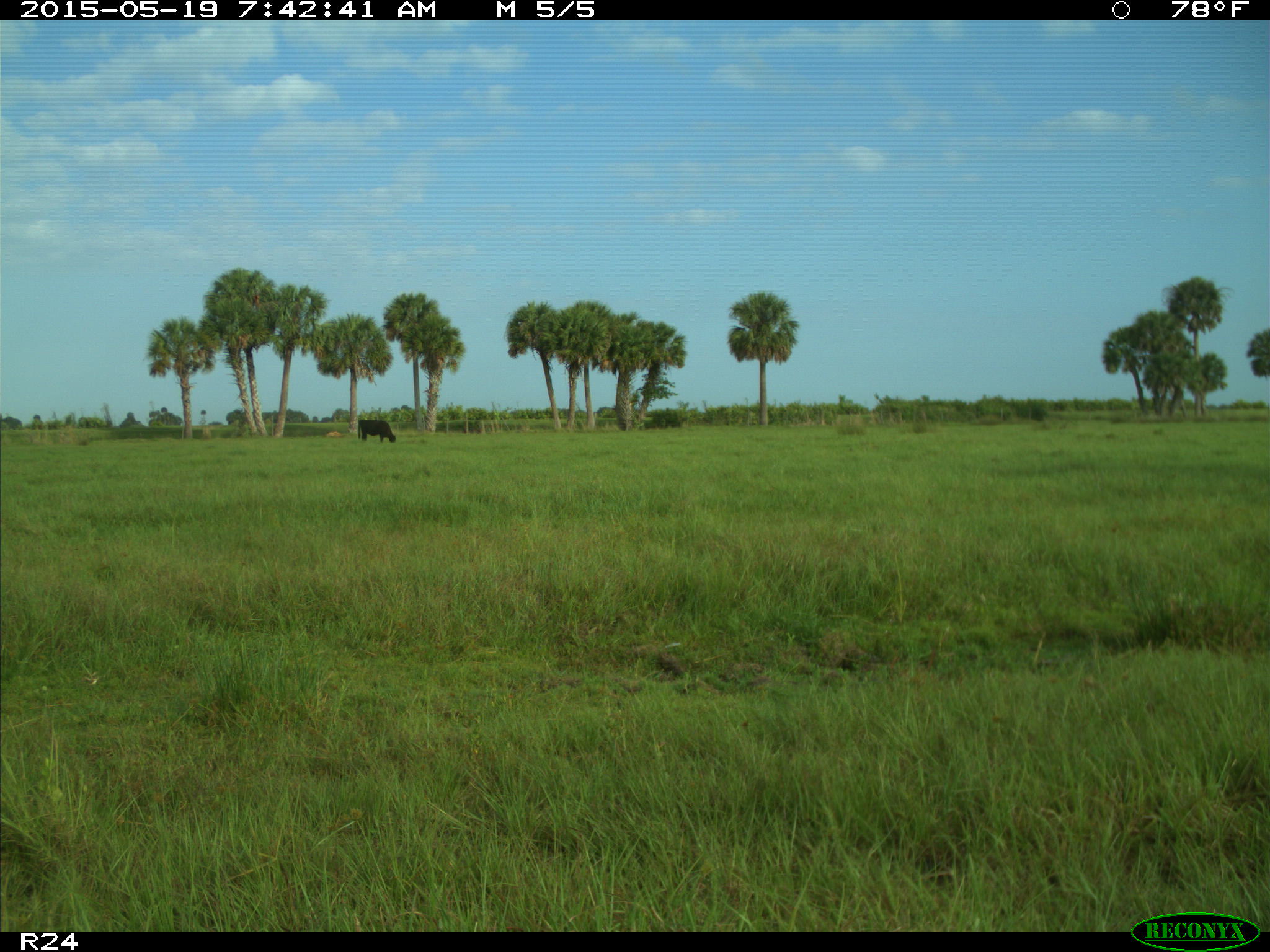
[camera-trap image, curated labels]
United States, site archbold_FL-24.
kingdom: Animalia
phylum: Chordata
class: Mammalia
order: Artiodactyla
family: Bovidae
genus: Bos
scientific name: Bos taurus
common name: domestic cow